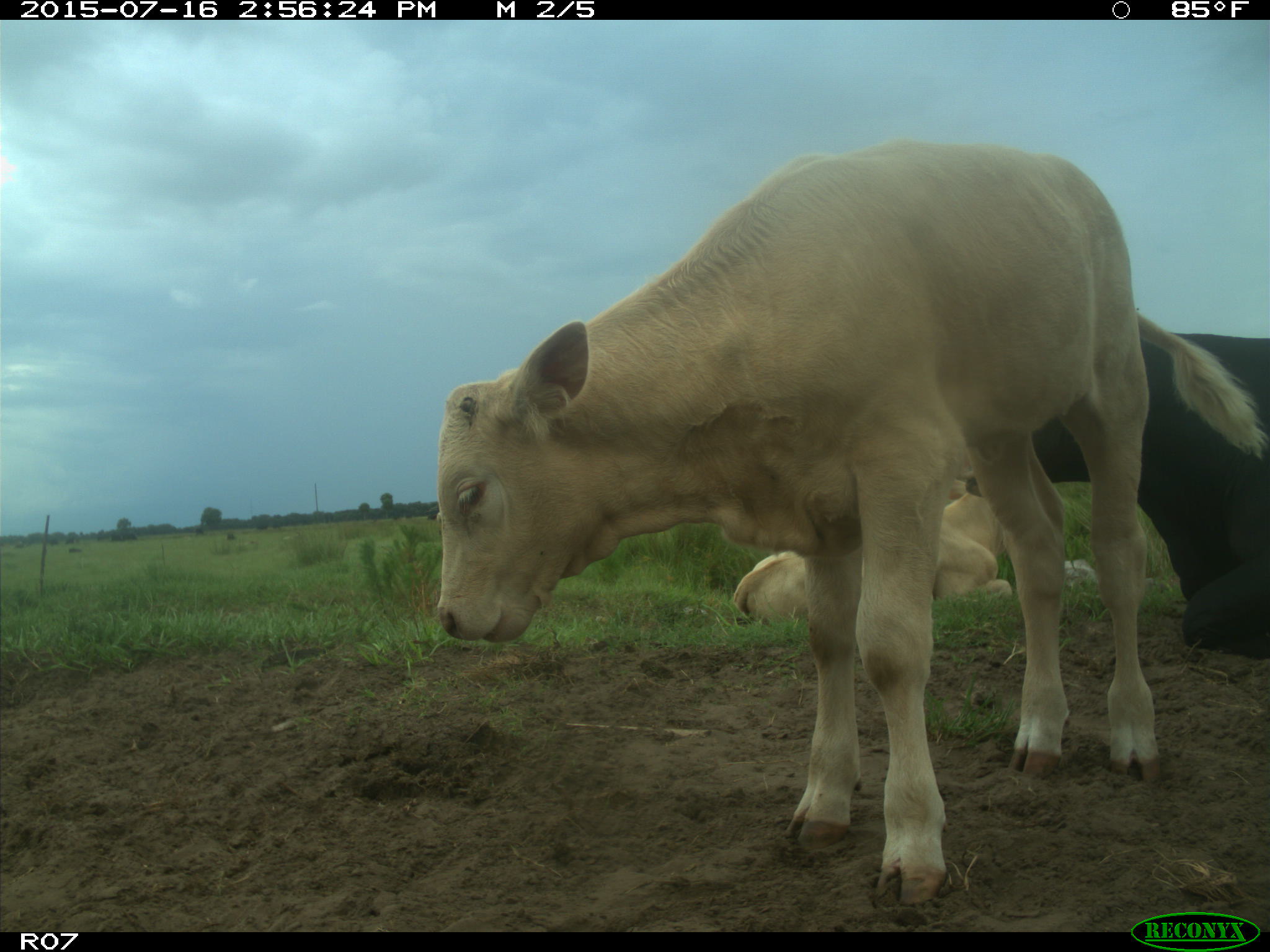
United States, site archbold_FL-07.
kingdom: Animalia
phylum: Chordata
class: Mammalia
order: Artiodactyla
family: Bovidae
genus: Bos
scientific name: Bos taurus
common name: domestic cow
Bos taurus (domestic cow).